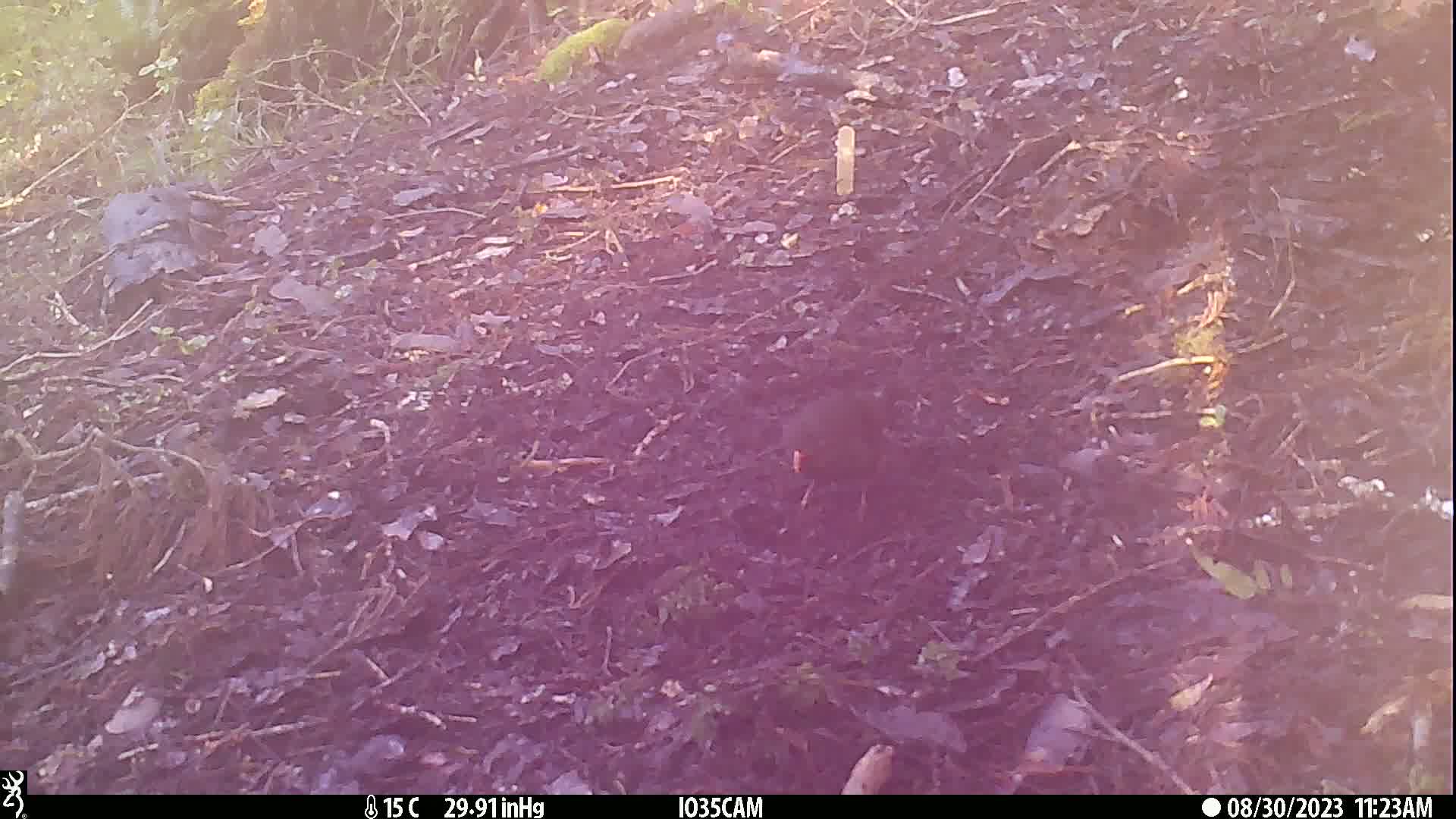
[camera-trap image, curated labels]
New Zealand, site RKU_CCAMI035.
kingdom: Animalia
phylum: Chordata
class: Aves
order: Passeriformes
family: Turdidae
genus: Turdus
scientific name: Turdus merula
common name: eurasian blackbird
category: blackbird